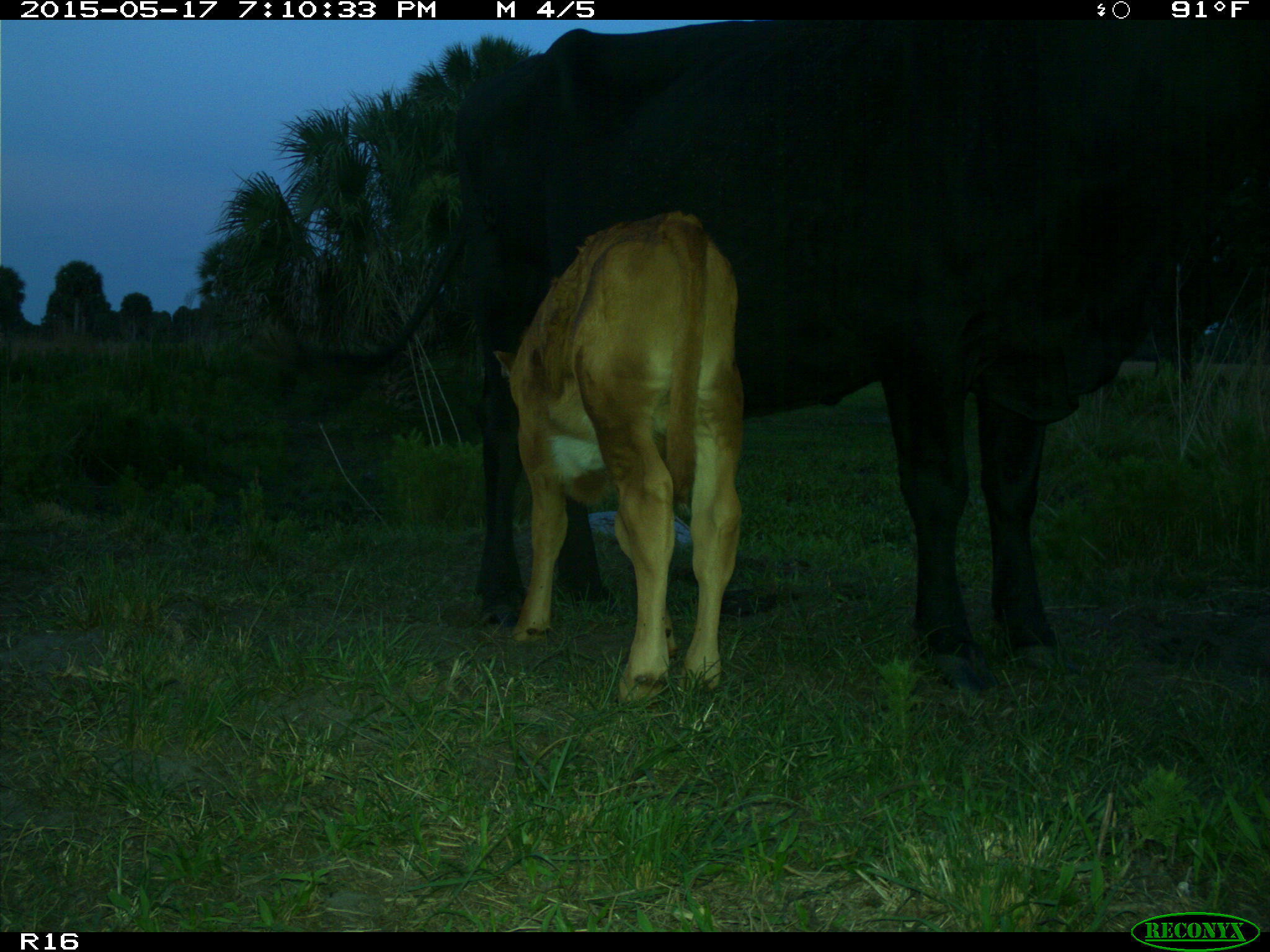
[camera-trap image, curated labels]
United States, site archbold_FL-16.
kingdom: Animalia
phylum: Chordata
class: Mammalia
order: Artiodactyla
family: Bovidae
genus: Bos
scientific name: Bos taurus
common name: domestic cow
Bos taurus (domestic cow).